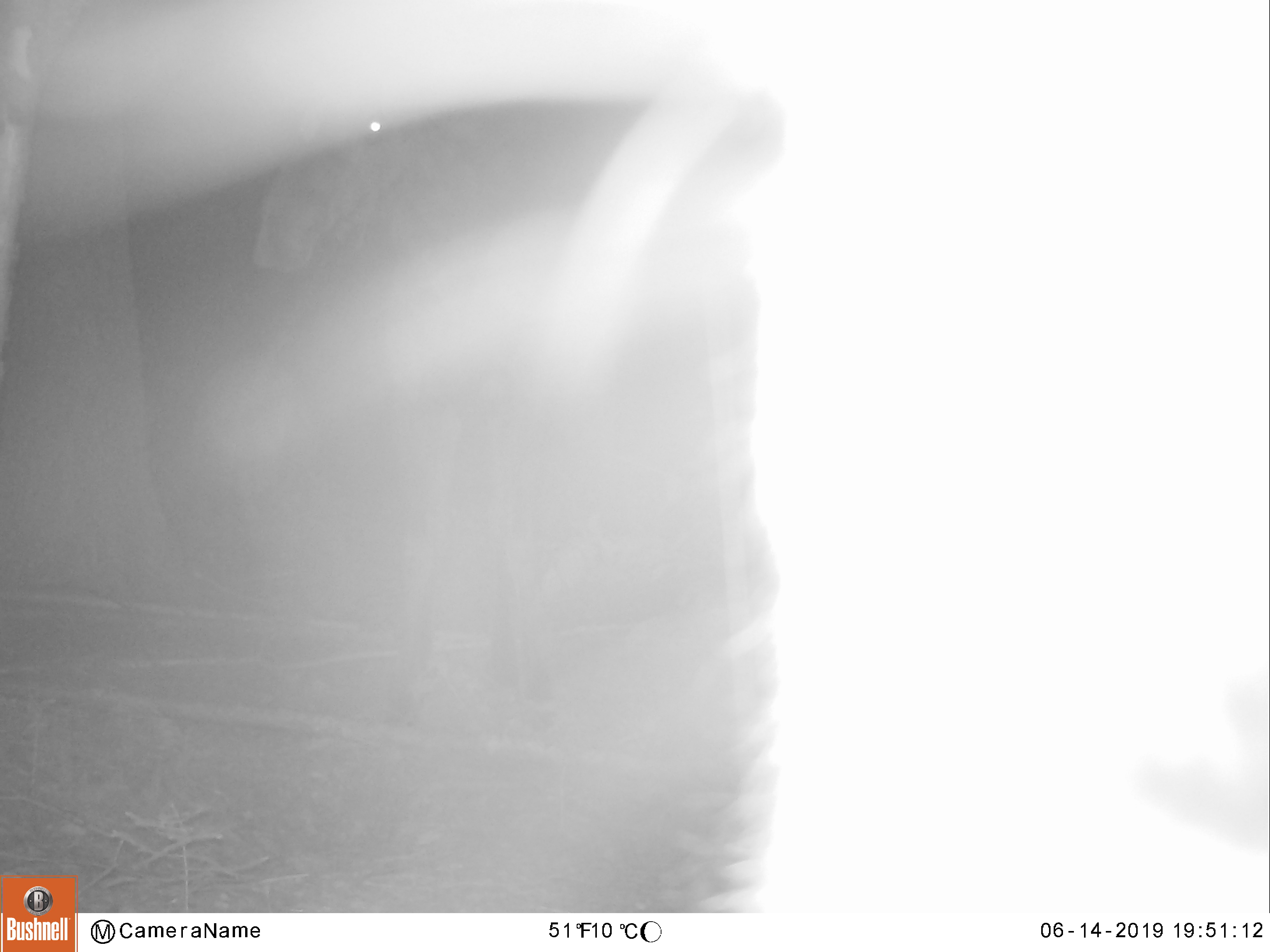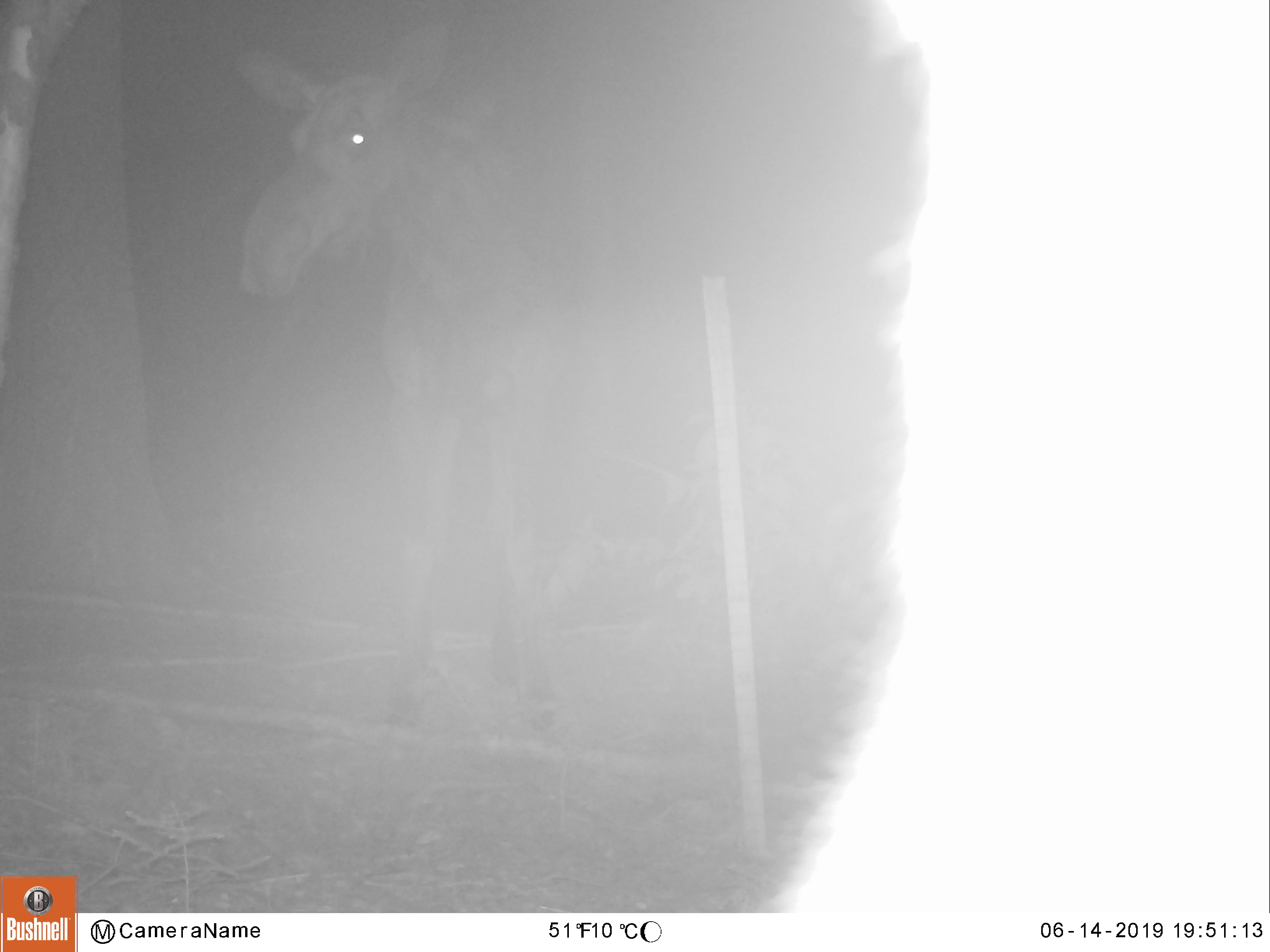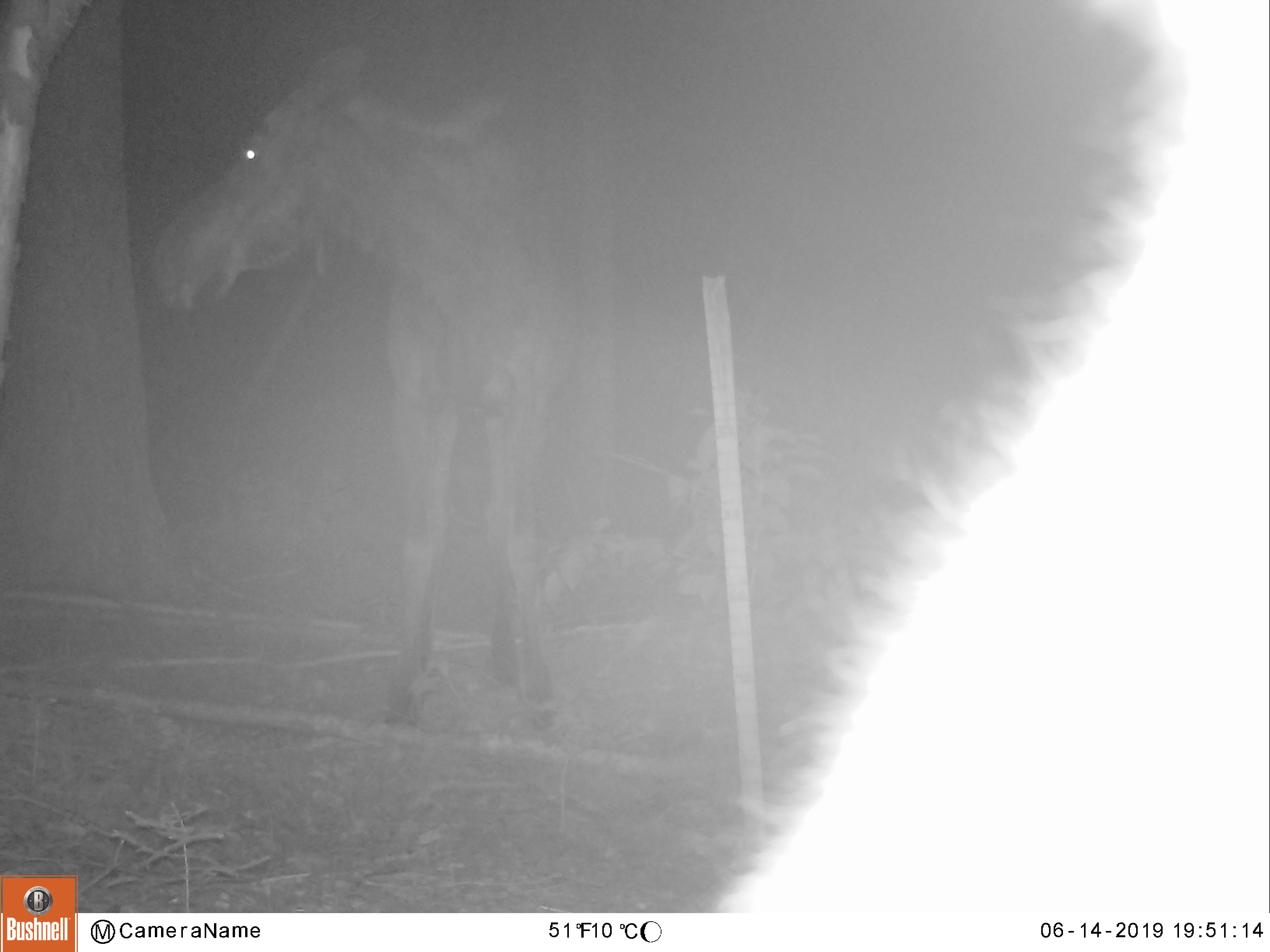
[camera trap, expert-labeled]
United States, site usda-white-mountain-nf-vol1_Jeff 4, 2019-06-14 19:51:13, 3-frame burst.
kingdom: Animalia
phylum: Chordata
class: Mammalia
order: Artiodactyla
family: Cervidae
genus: Alces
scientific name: Alces alces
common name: moose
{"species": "moose (Alces alces)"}